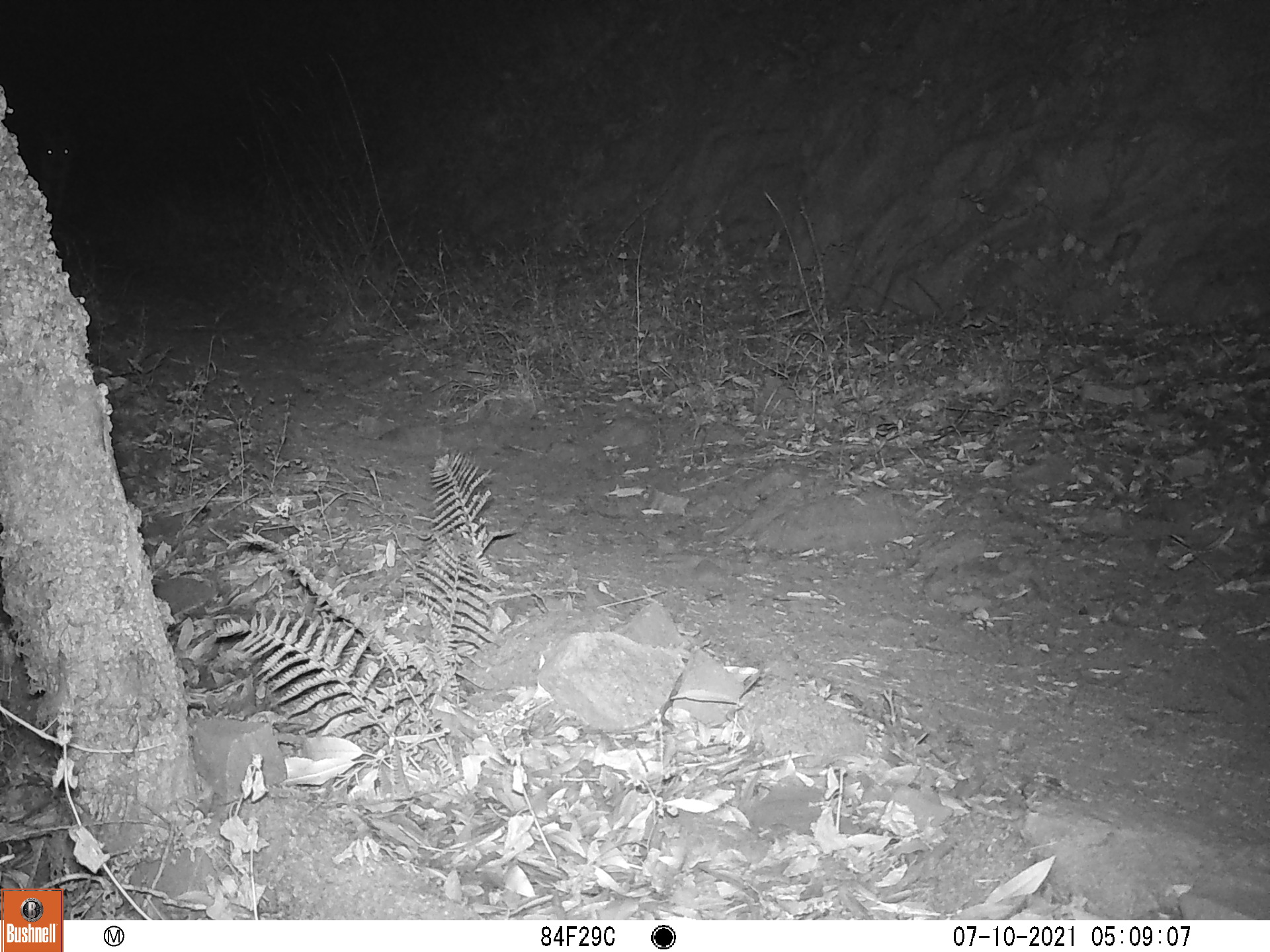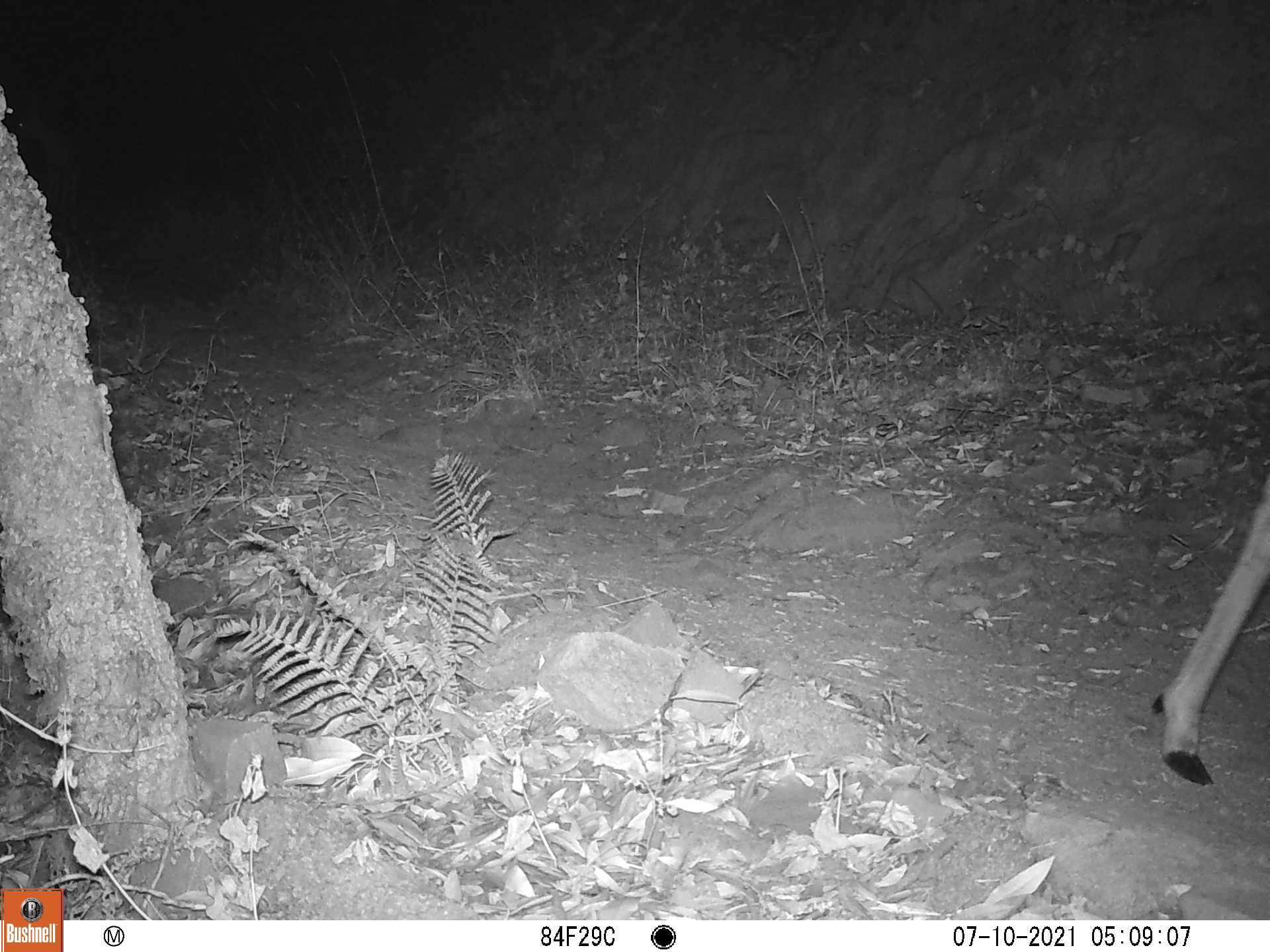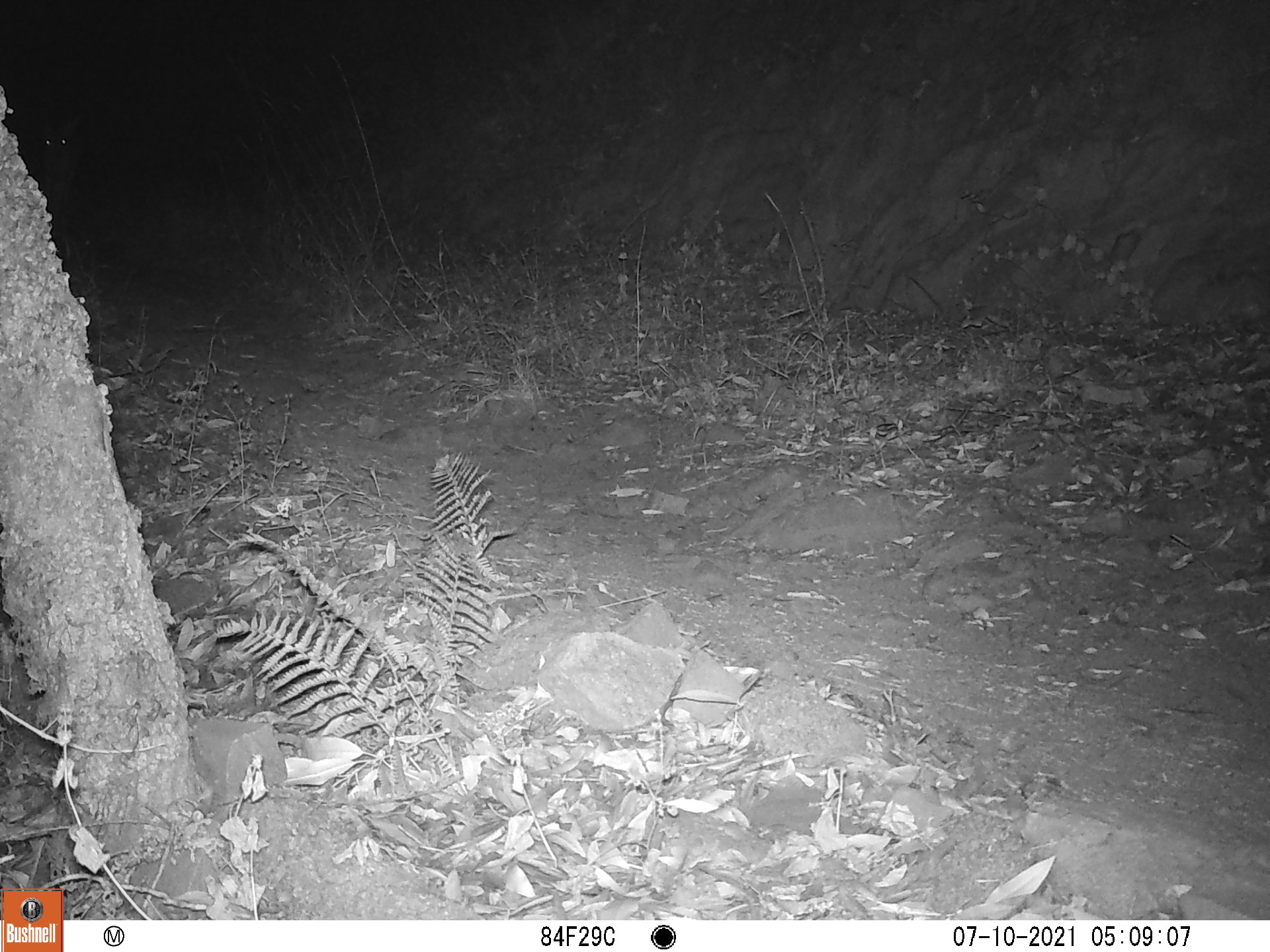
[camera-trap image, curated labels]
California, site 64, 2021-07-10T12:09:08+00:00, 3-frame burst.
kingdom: Animalia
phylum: Chordata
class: Mammalia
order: Artiodactyla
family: Cervidae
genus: Odocoileus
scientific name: Odocoileus hemionus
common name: mule deer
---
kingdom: Animalia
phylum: Chordata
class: Mammalia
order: Carnivora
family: Canidae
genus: Urocyon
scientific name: Urocyon cinereoargenteus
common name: gray fox